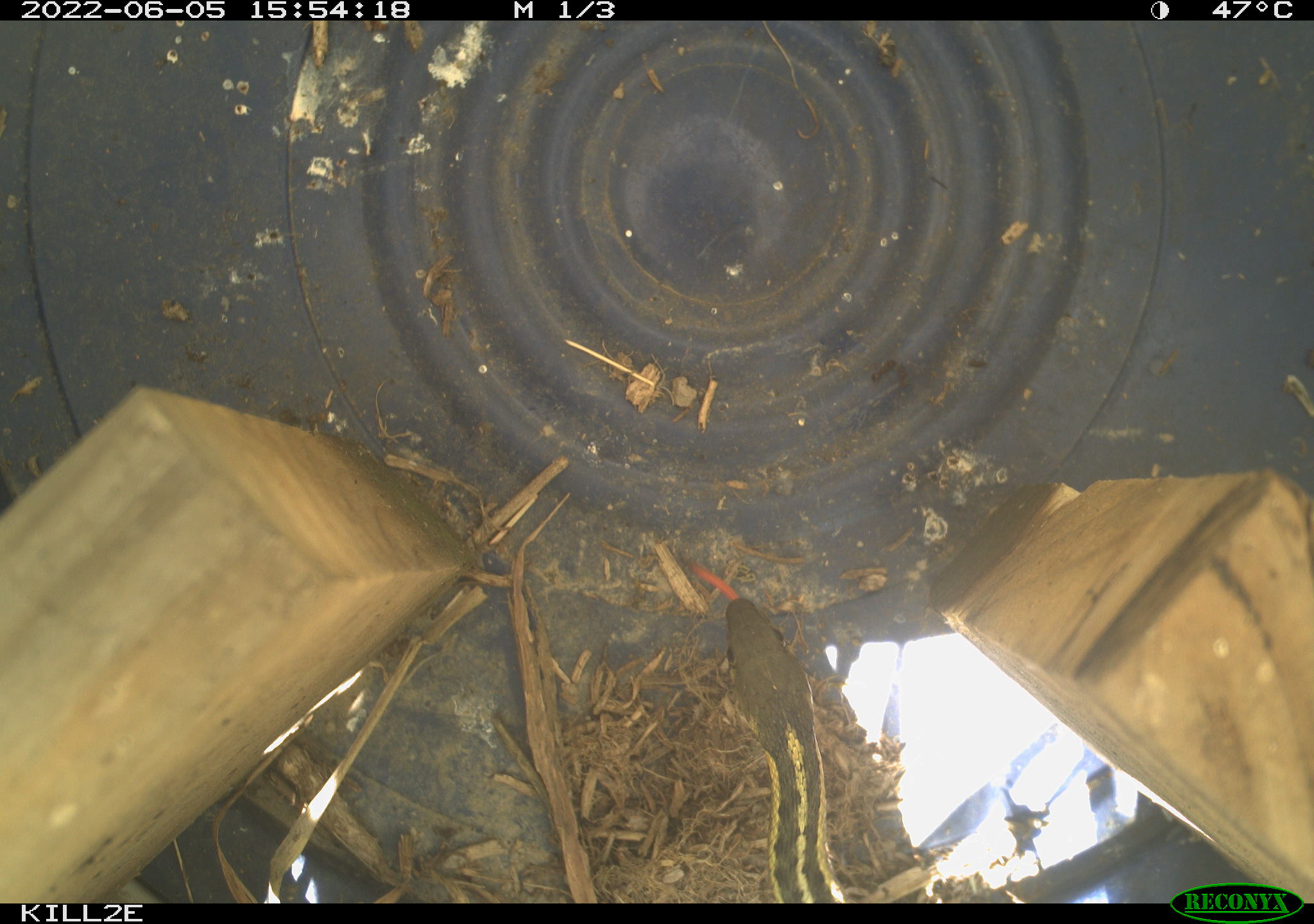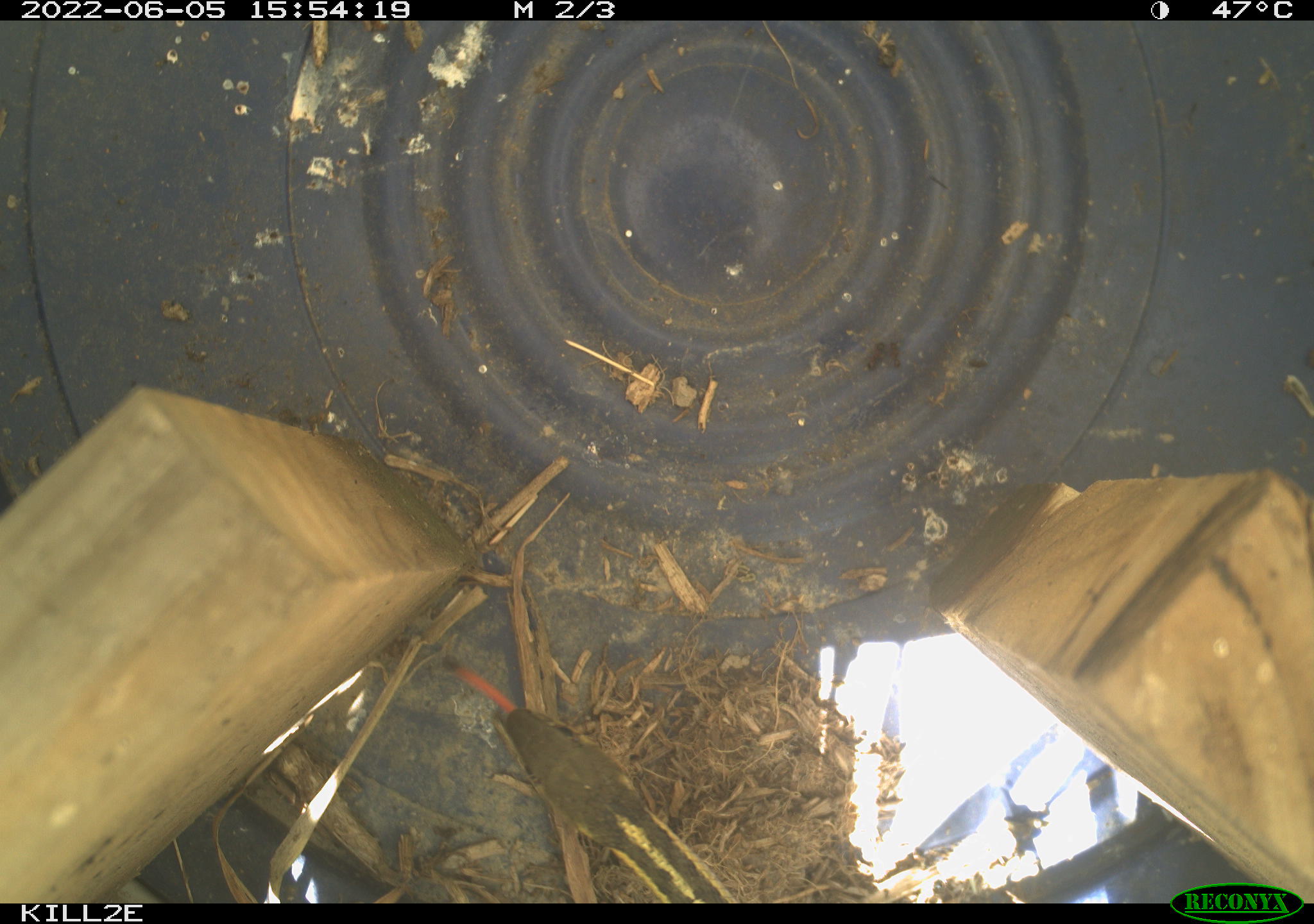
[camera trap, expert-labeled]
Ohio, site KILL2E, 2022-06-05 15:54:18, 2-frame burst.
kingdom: Animalia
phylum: Chordata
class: Reptilia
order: Squamata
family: Colubridae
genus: Thamnophis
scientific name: Thamnophis sirtalis sirtalis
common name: eastern gartersnake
Eastern gartersnake (Thamnophis sirtalis sirtalis).